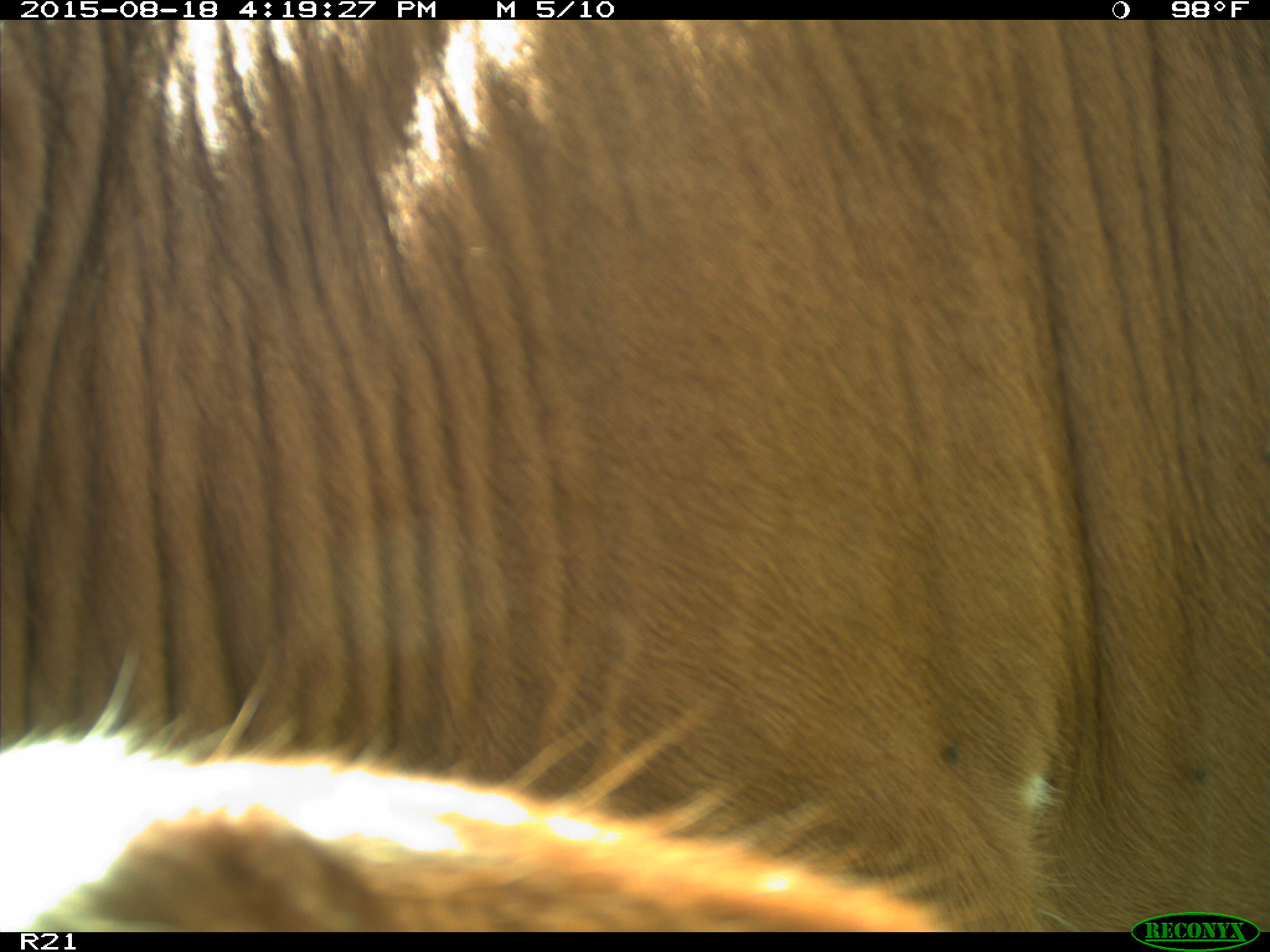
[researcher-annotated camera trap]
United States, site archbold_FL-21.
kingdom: Animalia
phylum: Chordata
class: Mammalia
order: Artiodactyla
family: Bovidae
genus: Bos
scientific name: Bos taurus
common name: domestic cow